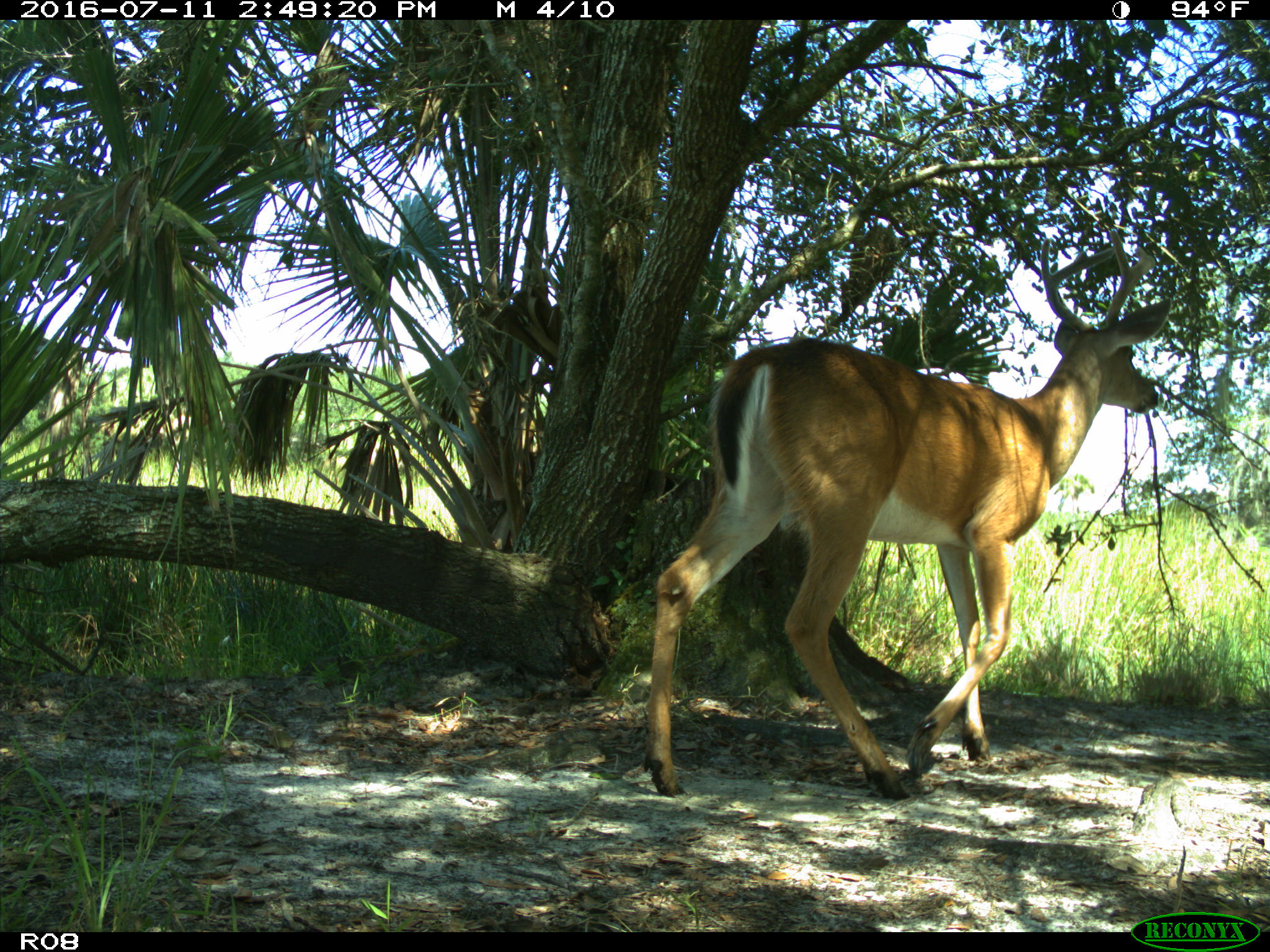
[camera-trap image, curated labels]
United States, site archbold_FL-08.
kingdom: Animalia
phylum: Chordata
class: Mammalia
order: Artiodactyla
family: Cervidae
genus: Odocoileus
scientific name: Odocoileus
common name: deer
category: unidentified deer